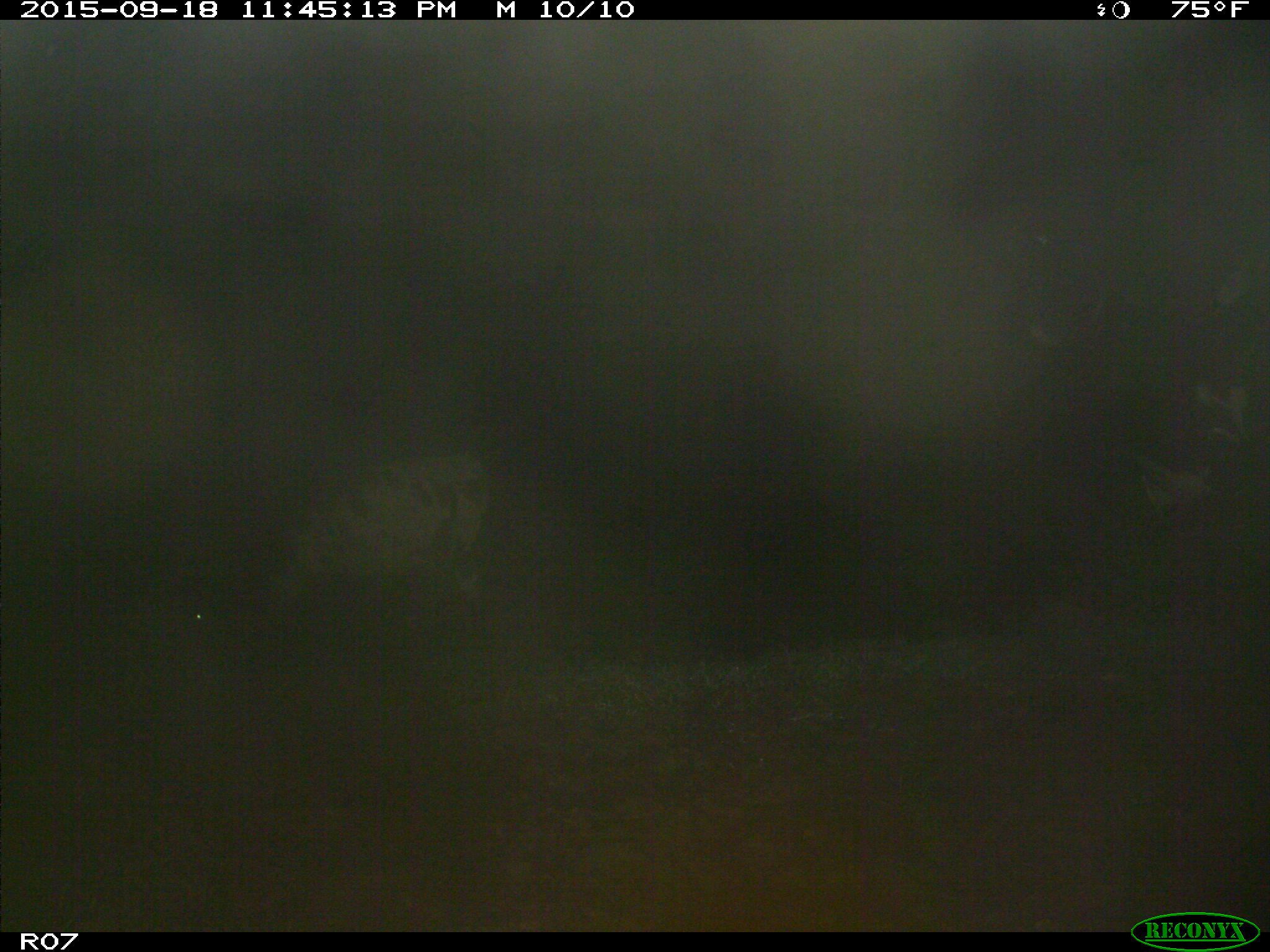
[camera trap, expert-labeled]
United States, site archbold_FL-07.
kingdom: Animalia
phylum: Chordata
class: Mammalia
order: Artiodactyla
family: Bovidae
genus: Bos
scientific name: Bos taurus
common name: domestic cow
Bos taurus (domestic cow).